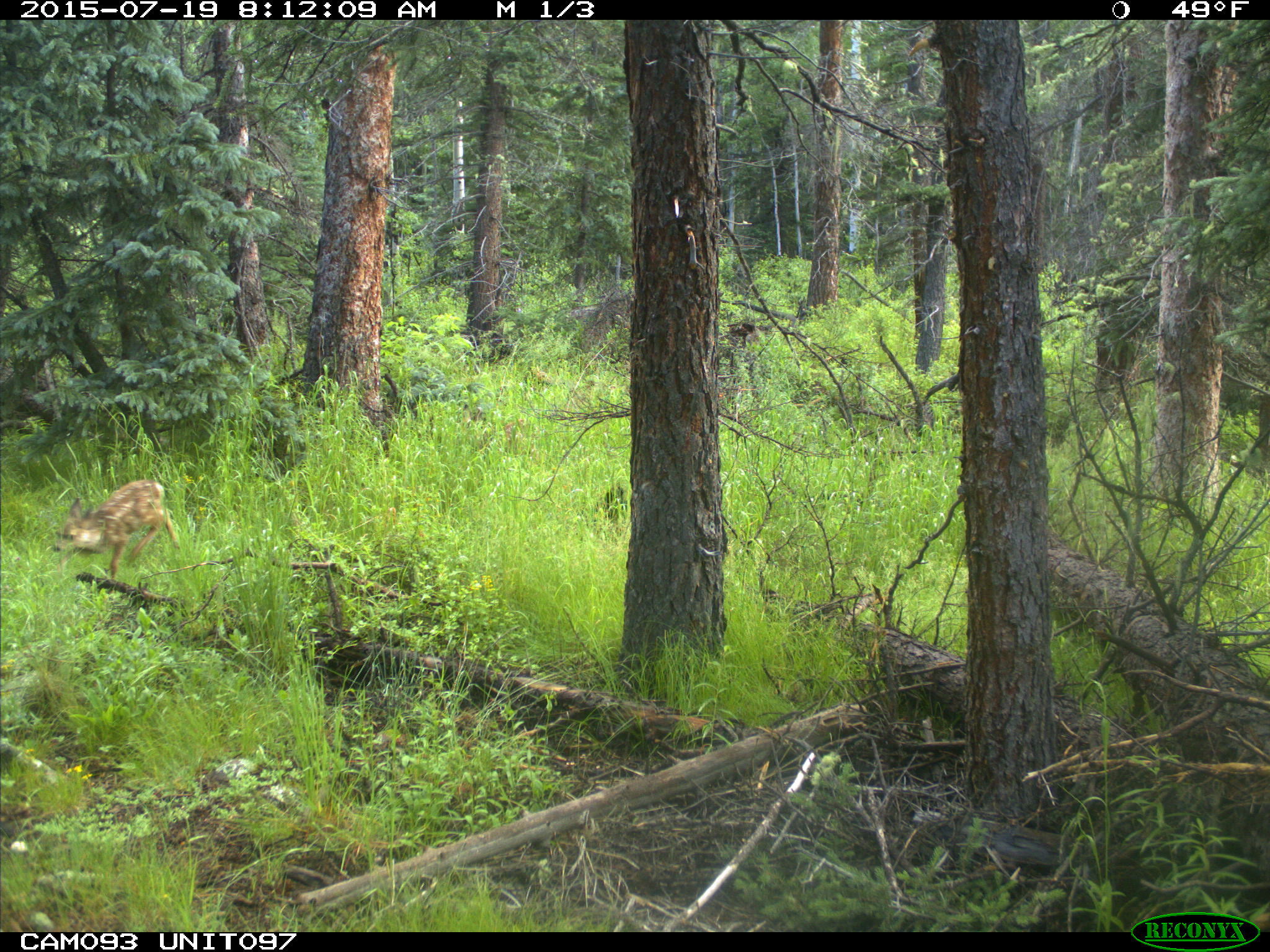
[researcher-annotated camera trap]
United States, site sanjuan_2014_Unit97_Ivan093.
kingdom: Animalia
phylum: Chordata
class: Mammalia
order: Artiodactyla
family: Cervidae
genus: Odocoileus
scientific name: Odocoileus hemionus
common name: mule deer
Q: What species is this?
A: Odocoileus hemionus (mule deer).